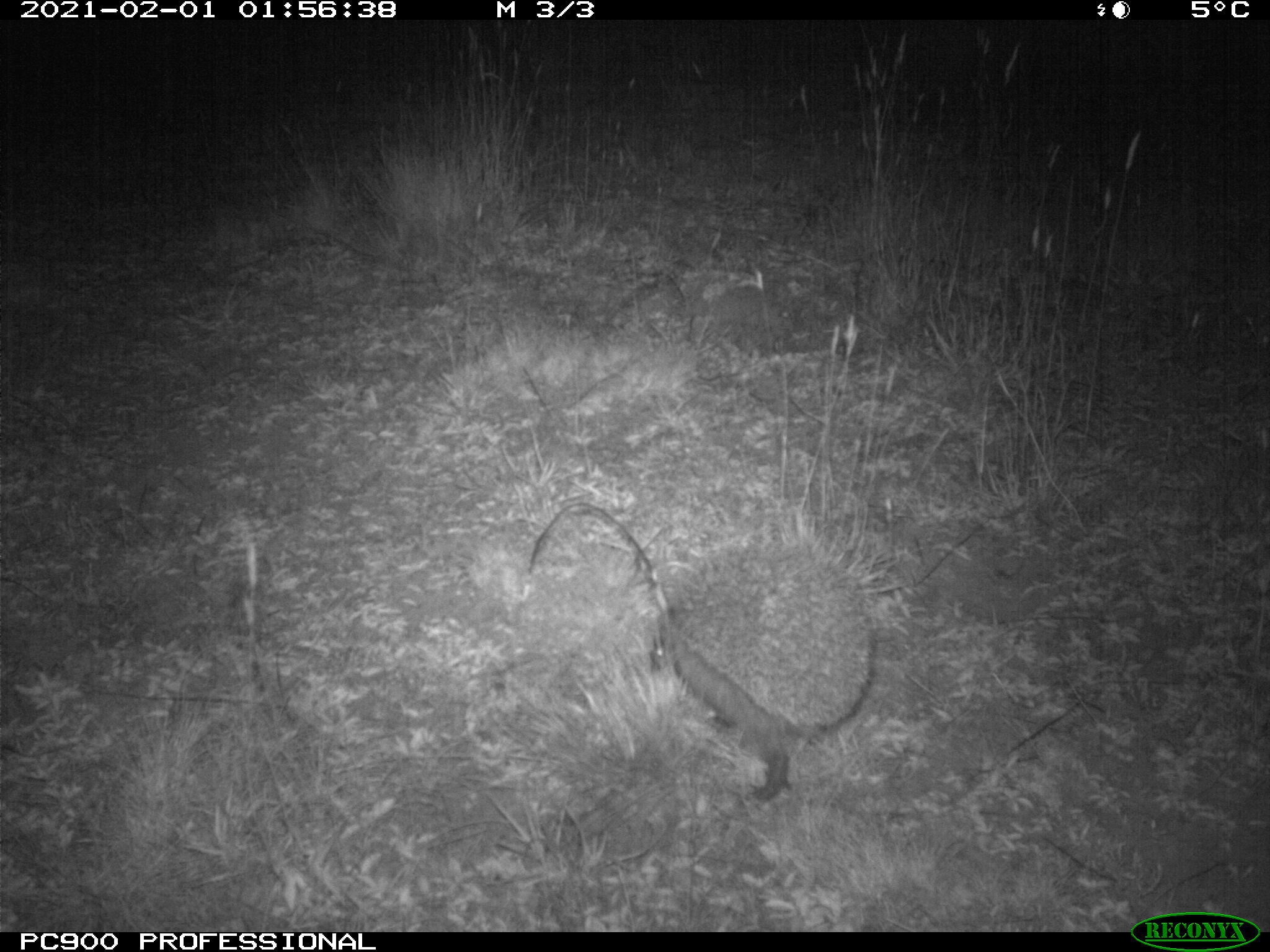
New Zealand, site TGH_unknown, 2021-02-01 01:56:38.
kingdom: Animalia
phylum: Chordata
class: Mammalia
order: Eulipotyphla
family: Erinaceidae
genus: Erinaceus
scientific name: Erinaceus europaeus europaeus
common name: european hedgehog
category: hedgehog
Hedgehog (european hedgehog) (Erinaceus europaeus europaeus).